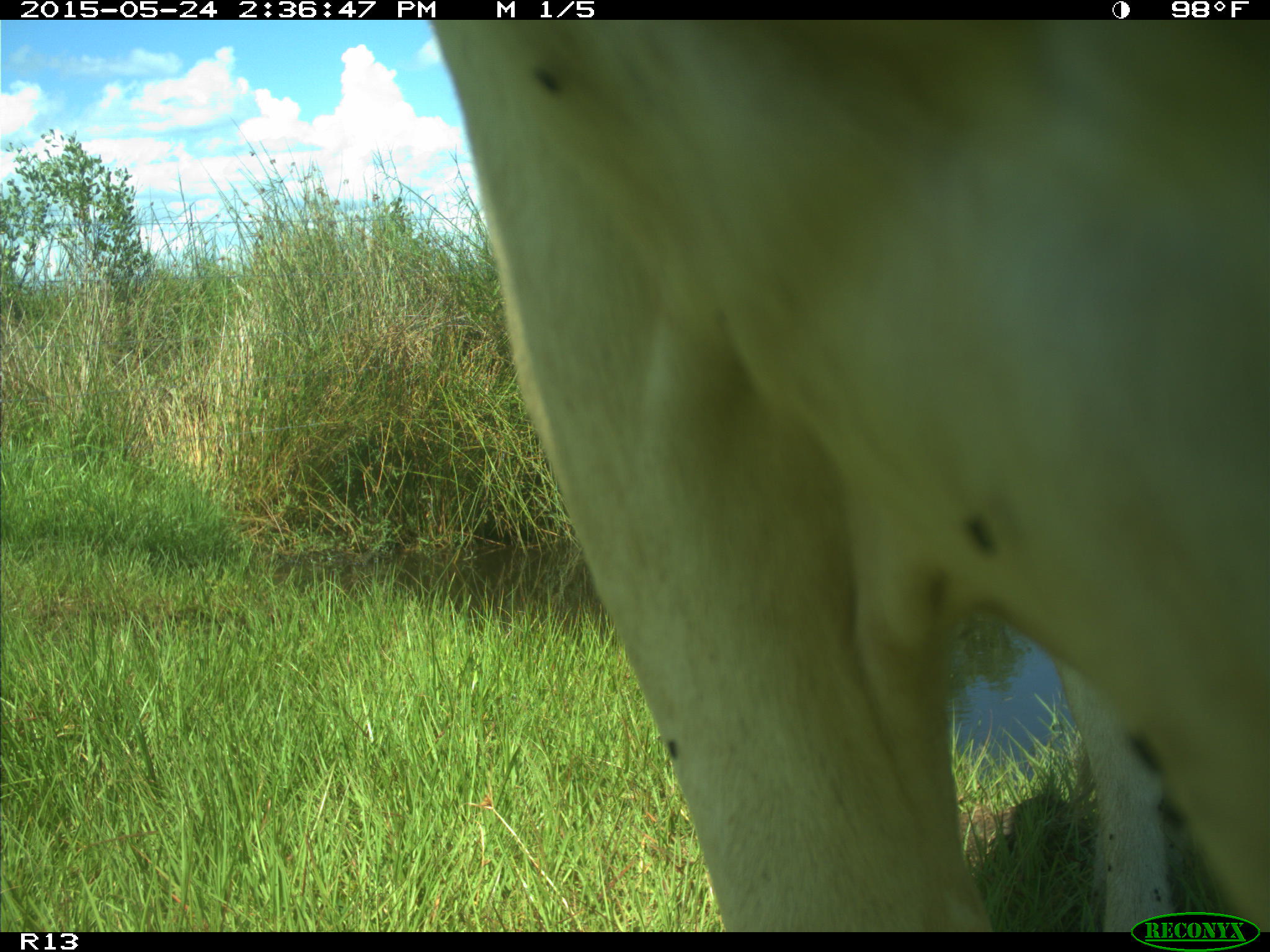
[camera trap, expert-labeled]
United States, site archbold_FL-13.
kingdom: Animalia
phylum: Chordata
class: Mammalia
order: Artiodactyla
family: Bovidae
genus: Bos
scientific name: Bos taurus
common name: domestic cow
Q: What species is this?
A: Bos taurus (domestic cow).